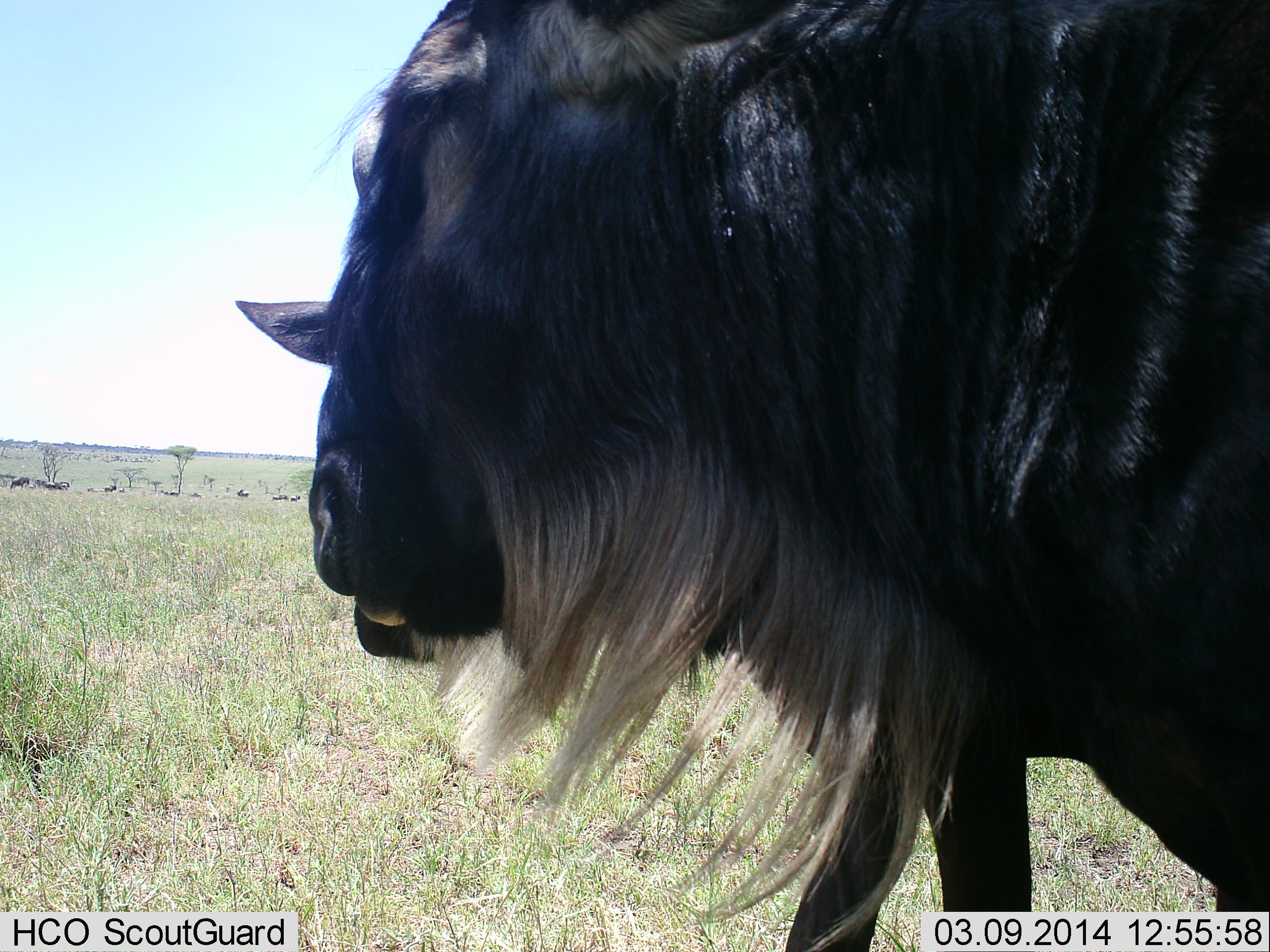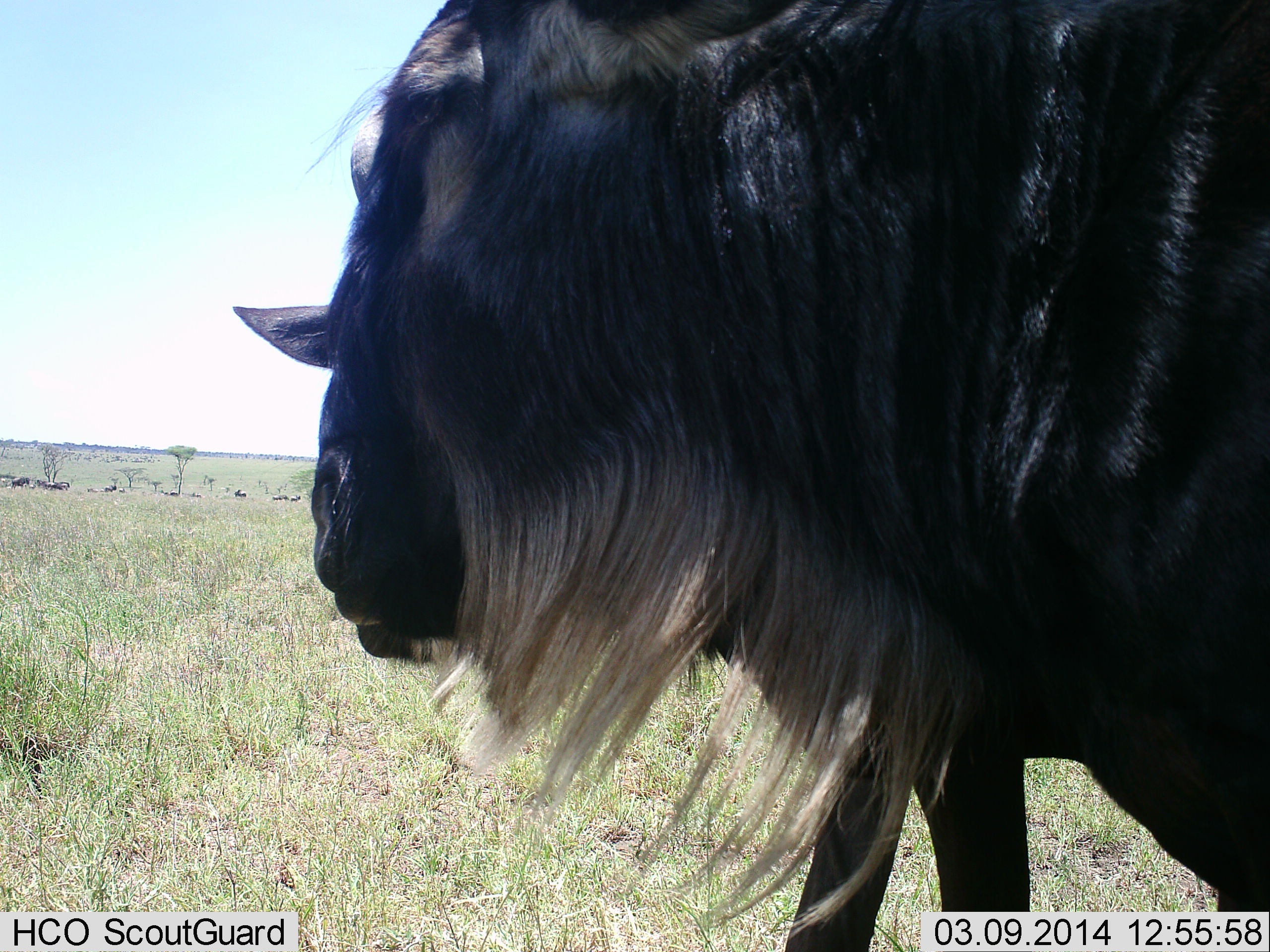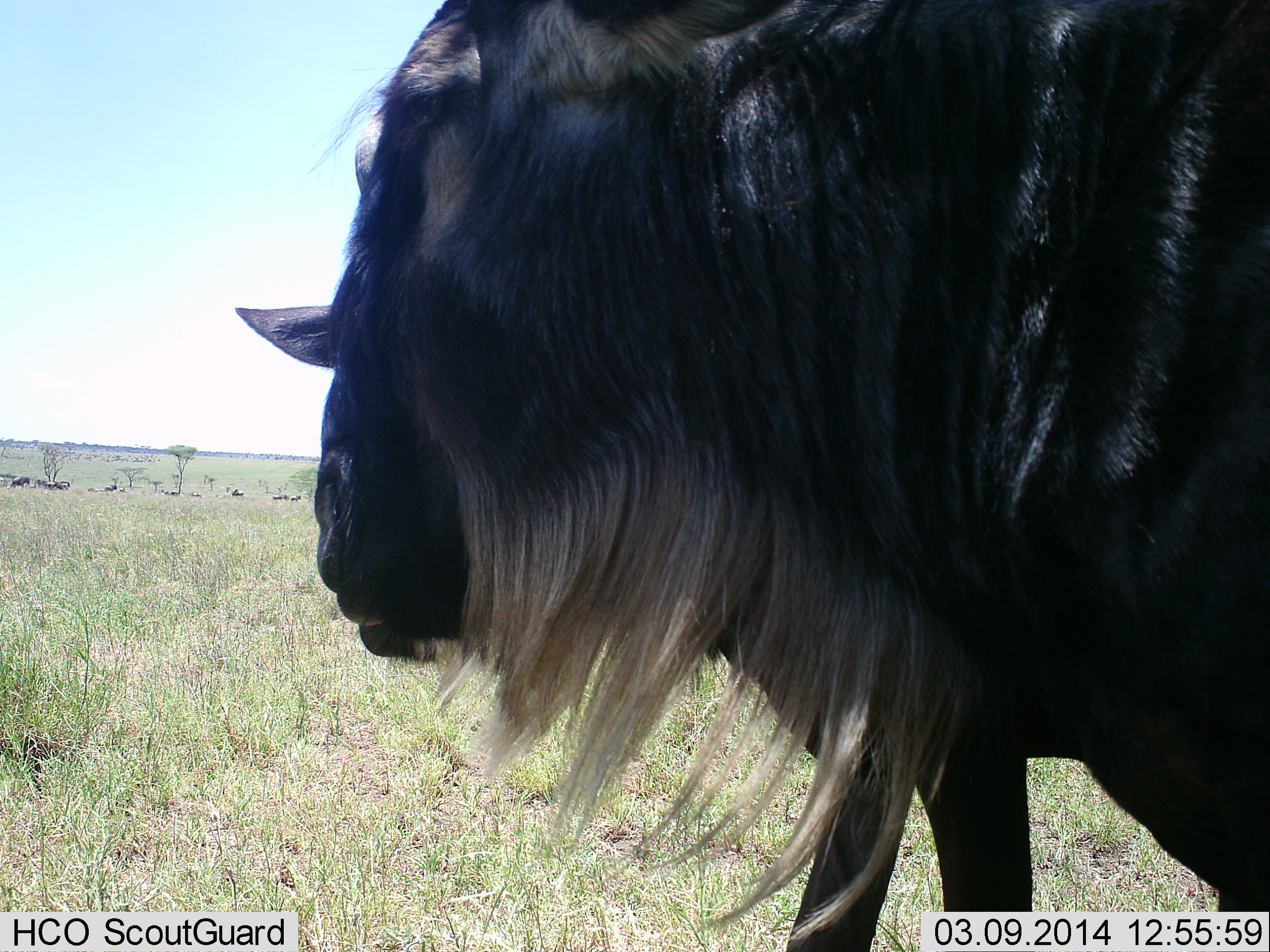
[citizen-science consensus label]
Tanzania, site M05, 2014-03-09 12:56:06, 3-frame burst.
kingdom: Animalia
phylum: Chordata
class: Mammalia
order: Artiodactyla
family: Bovidae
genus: Connochaetes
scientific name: Connochaetes taurinus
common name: blue wildebeest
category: wildebeest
Wildebeest (blue wildebeest) (Connochaetes taurinus), count 2. Behavior (volunteer vote fractions): standing 70%, resting 10%, moving 10%, interacting 0%. Young present (vote fraction): 0%. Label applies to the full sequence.